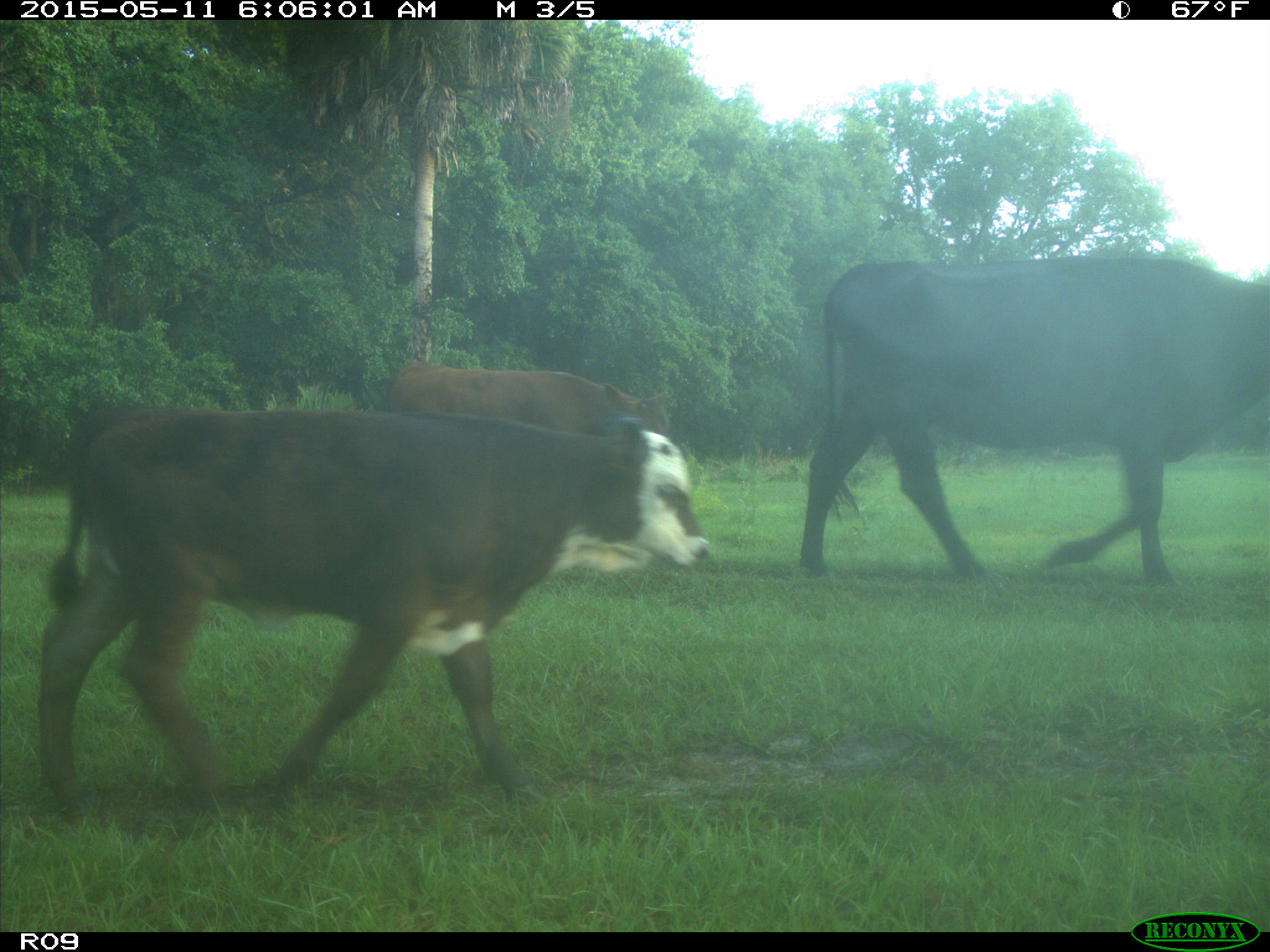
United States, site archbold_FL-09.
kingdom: Animalia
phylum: Chordata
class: Mammalia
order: Artiodactyla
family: Bovidae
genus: Bos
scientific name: Bos taurus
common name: domestic cow